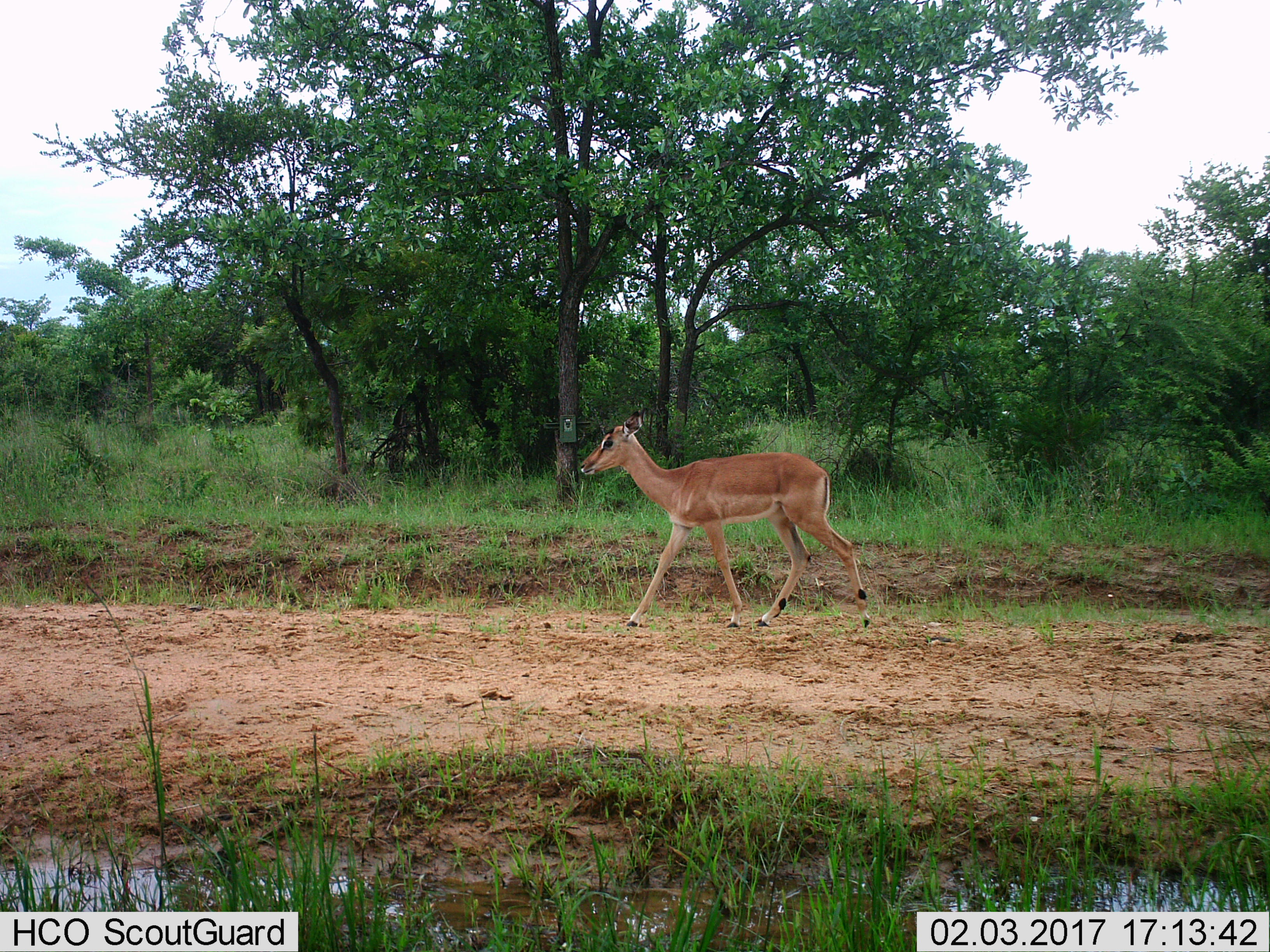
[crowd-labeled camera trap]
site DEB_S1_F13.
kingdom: Animalia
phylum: Chordata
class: Mammalia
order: Artiodactyla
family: Bovidae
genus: Aepyceros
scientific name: Aepyceros melampus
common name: impala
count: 1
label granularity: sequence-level